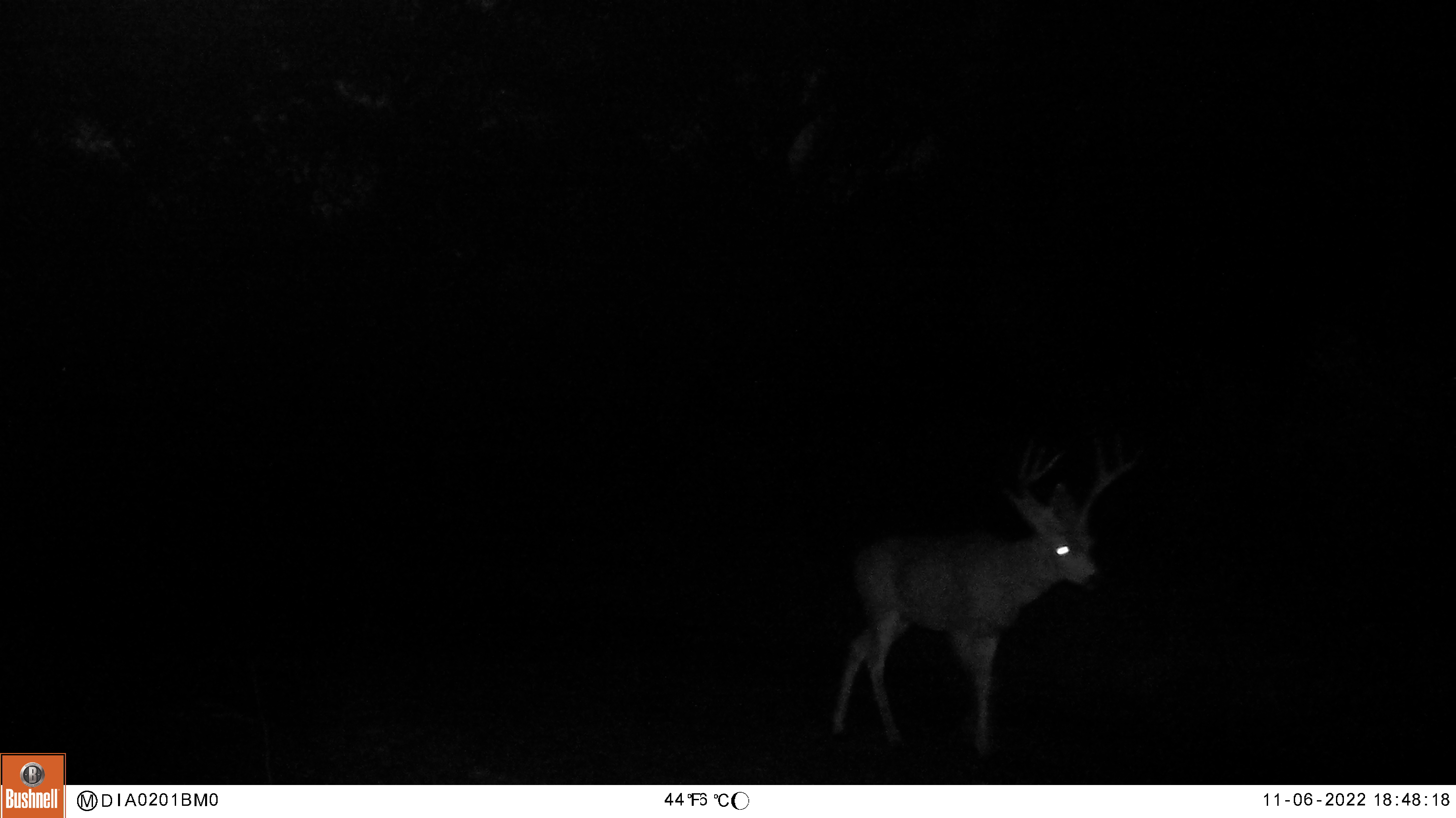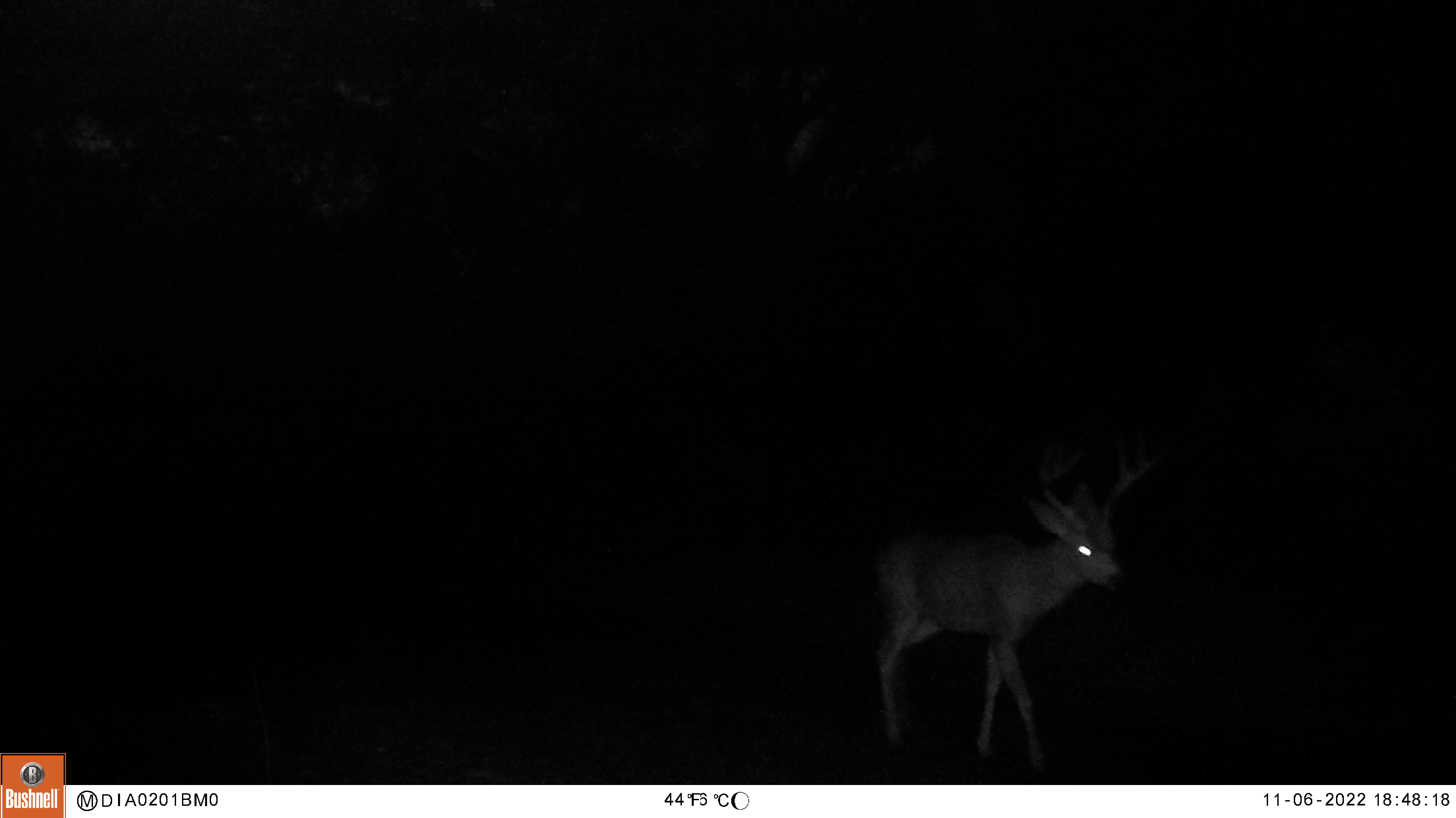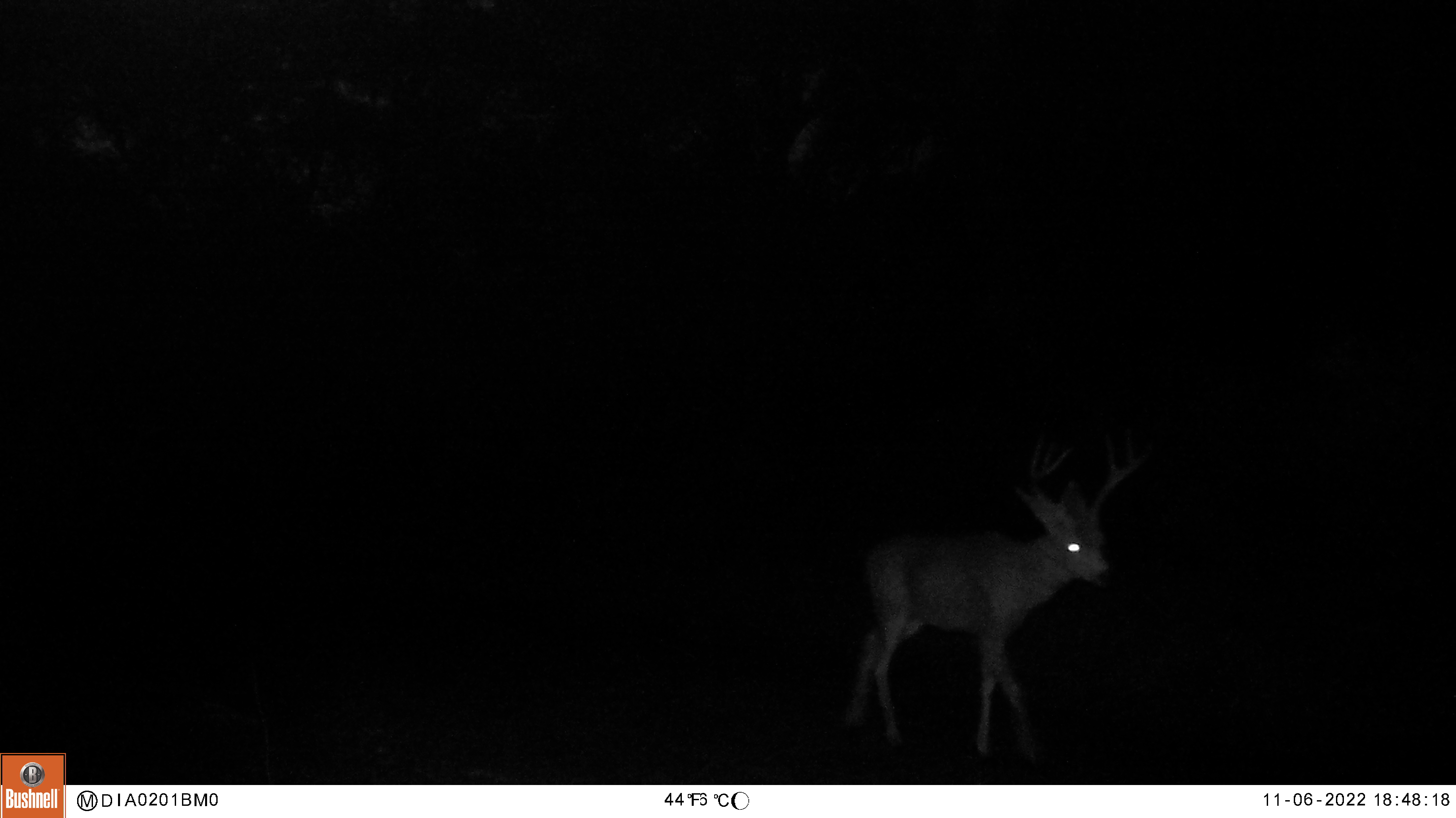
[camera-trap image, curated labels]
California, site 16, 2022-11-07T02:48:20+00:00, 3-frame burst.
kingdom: Animalia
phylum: Chordata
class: Mammalia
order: Artiodactyla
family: Cervidae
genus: Odocoileus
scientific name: Odocoileus hemionus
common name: mule deer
Mule deer (Odocoileus hemionus).